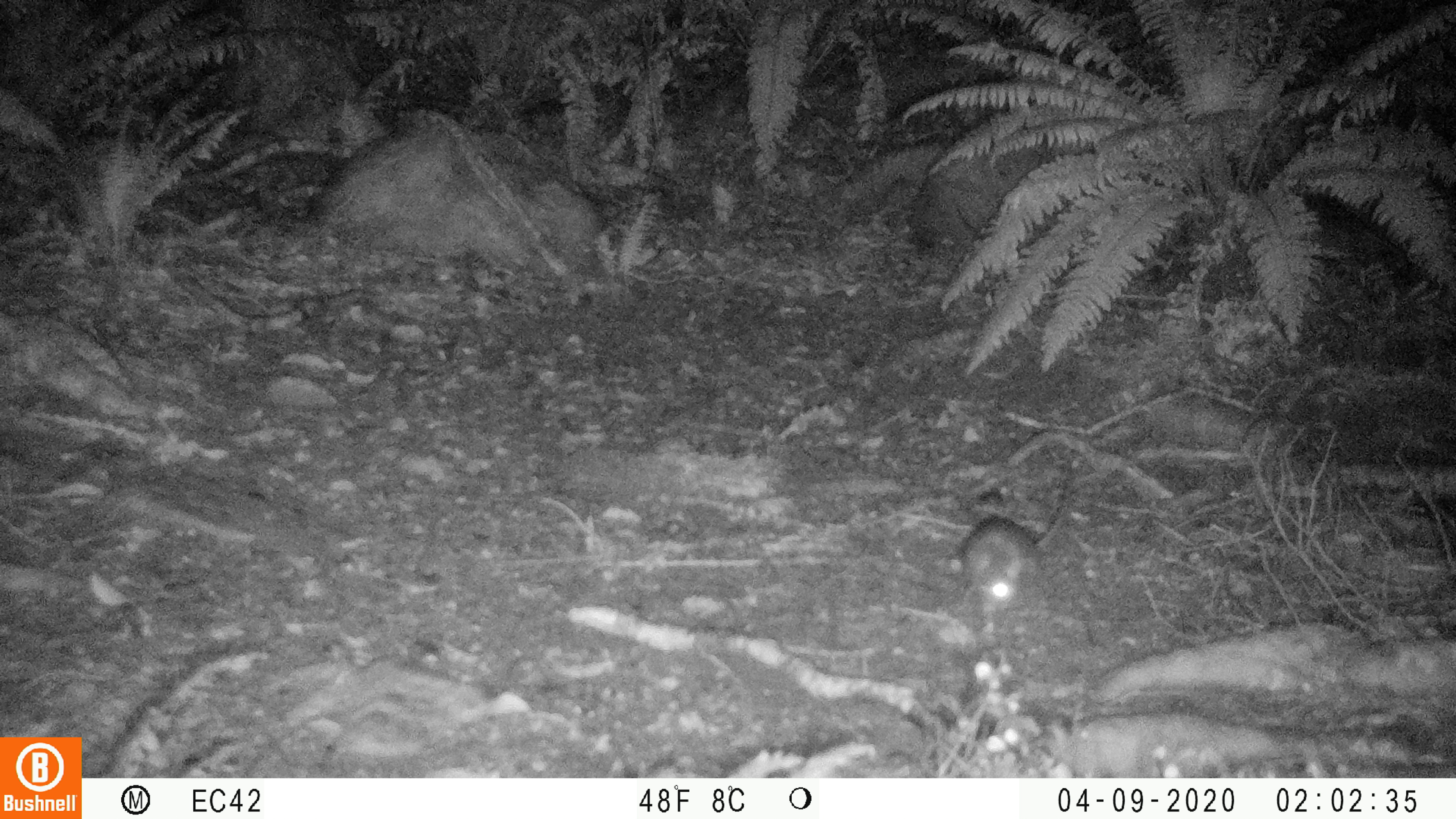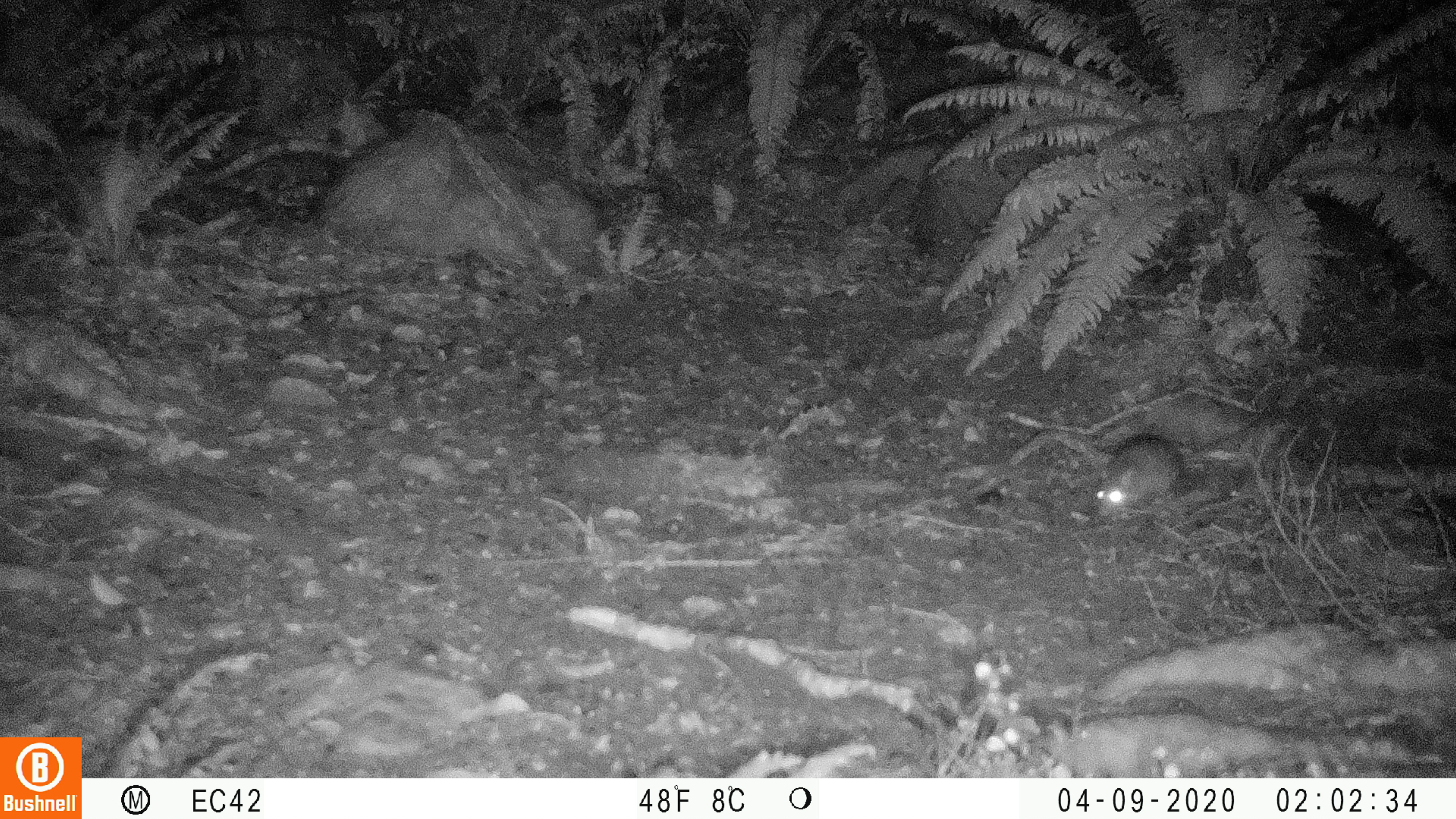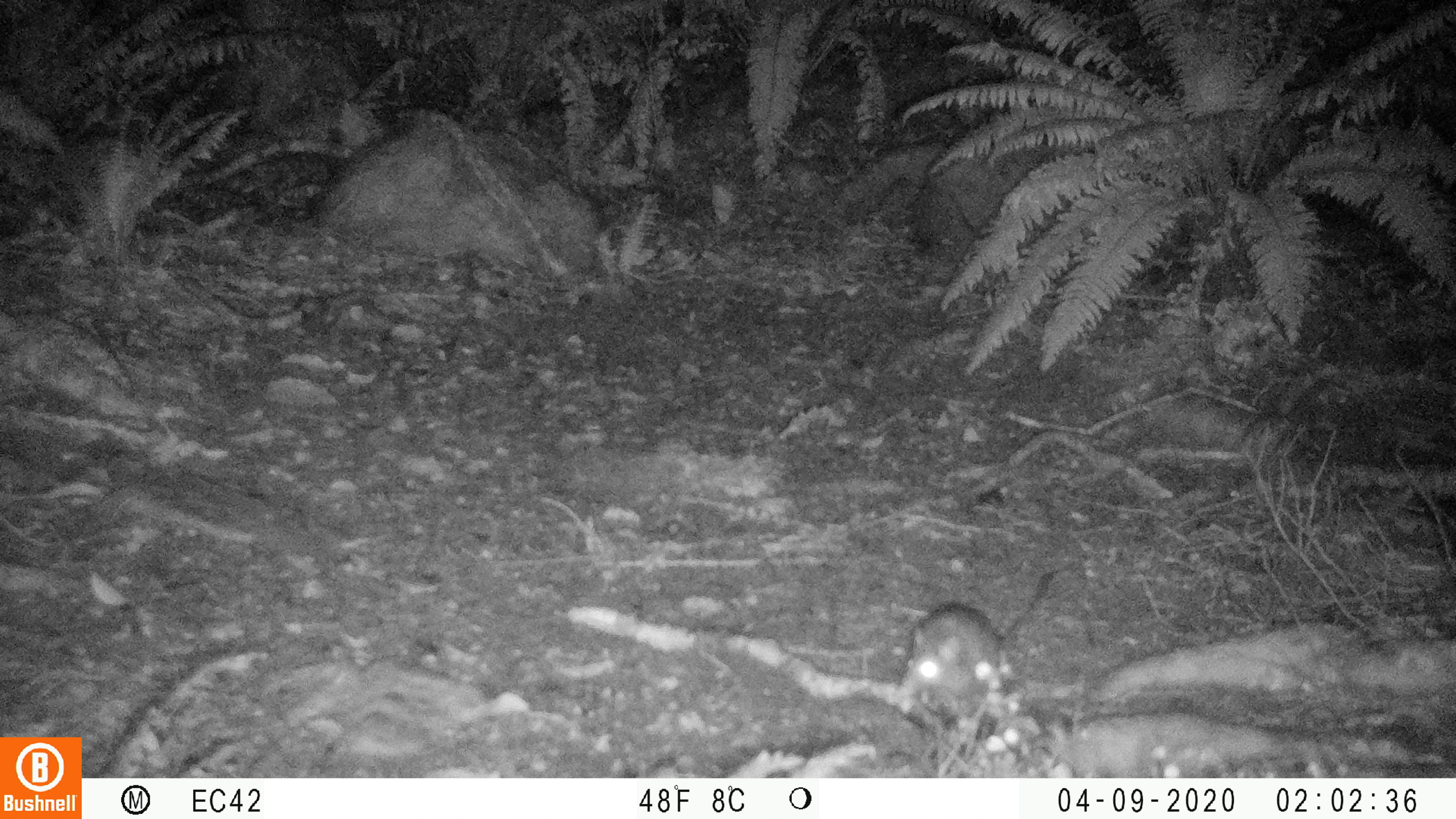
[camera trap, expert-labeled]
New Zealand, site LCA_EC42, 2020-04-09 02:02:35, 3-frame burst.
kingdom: Animalia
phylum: Chordata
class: Mammalia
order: Rodentia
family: Muridae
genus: Rattus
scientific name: Rattus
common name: rat